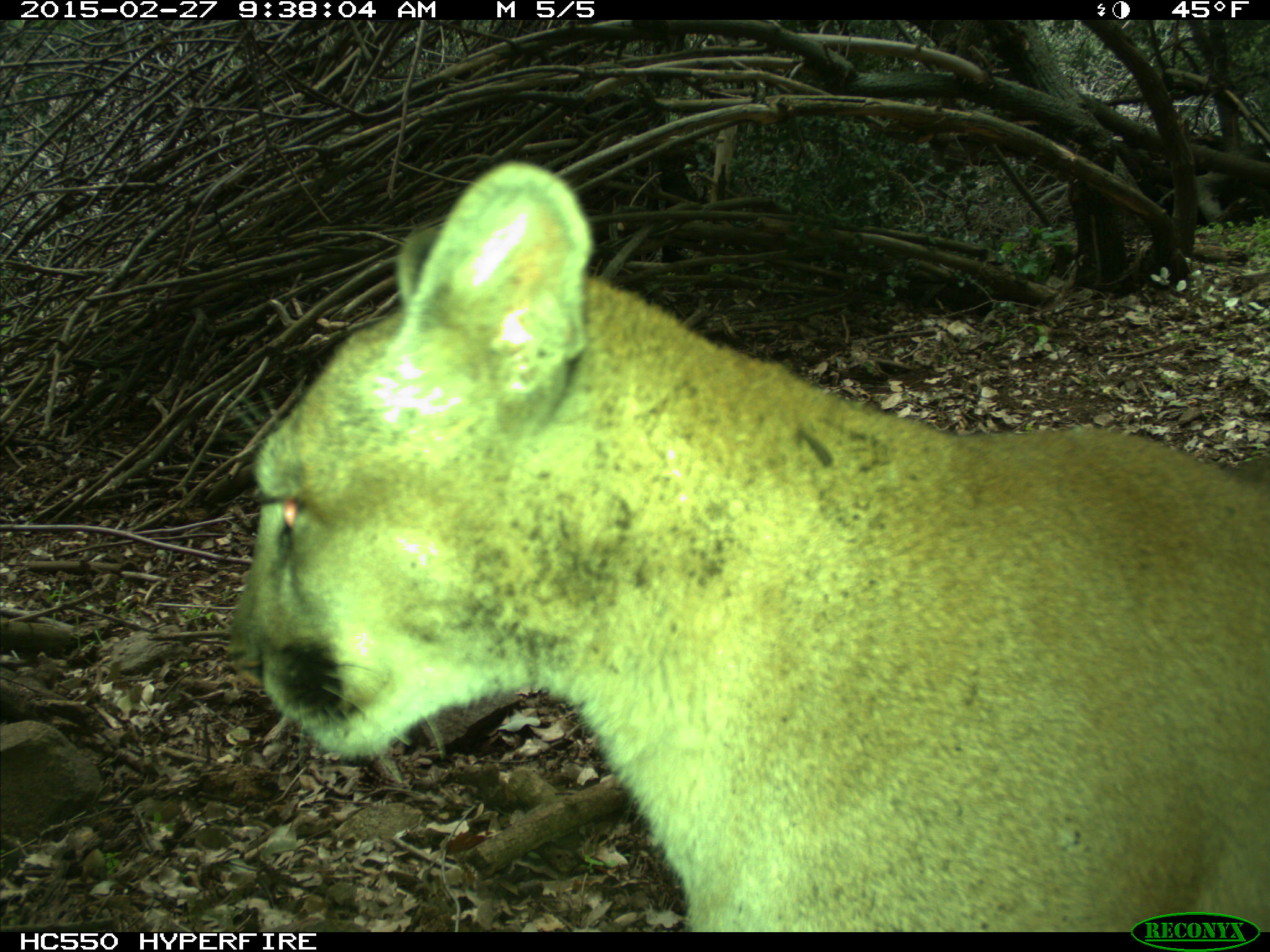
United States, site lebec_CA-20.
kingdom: Animalia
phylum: Chordata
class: Mammalia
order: Carnivora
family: Felidae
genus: Puma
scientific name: Puma concolor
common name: mountain lion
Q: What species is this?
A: Puma concolor (mountain lion).